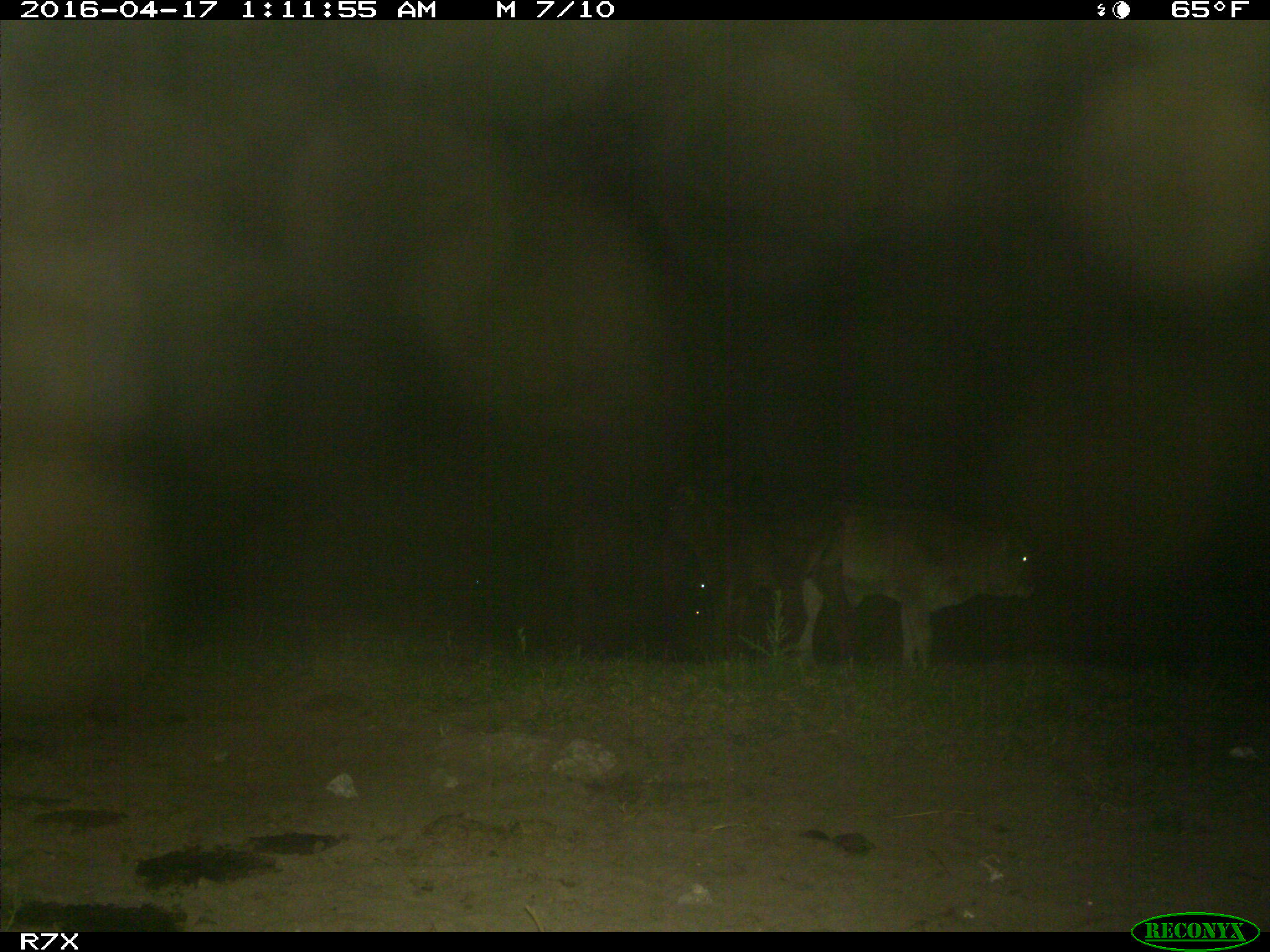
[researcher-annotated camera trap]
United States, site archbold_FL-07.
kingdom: Animalia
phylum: Chordata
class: Mammalia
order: Artiodactyla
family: Bovidae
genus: Bos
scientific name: Bos taurus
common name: domestic cow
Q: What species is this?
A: Bos taurus (domestic cow).